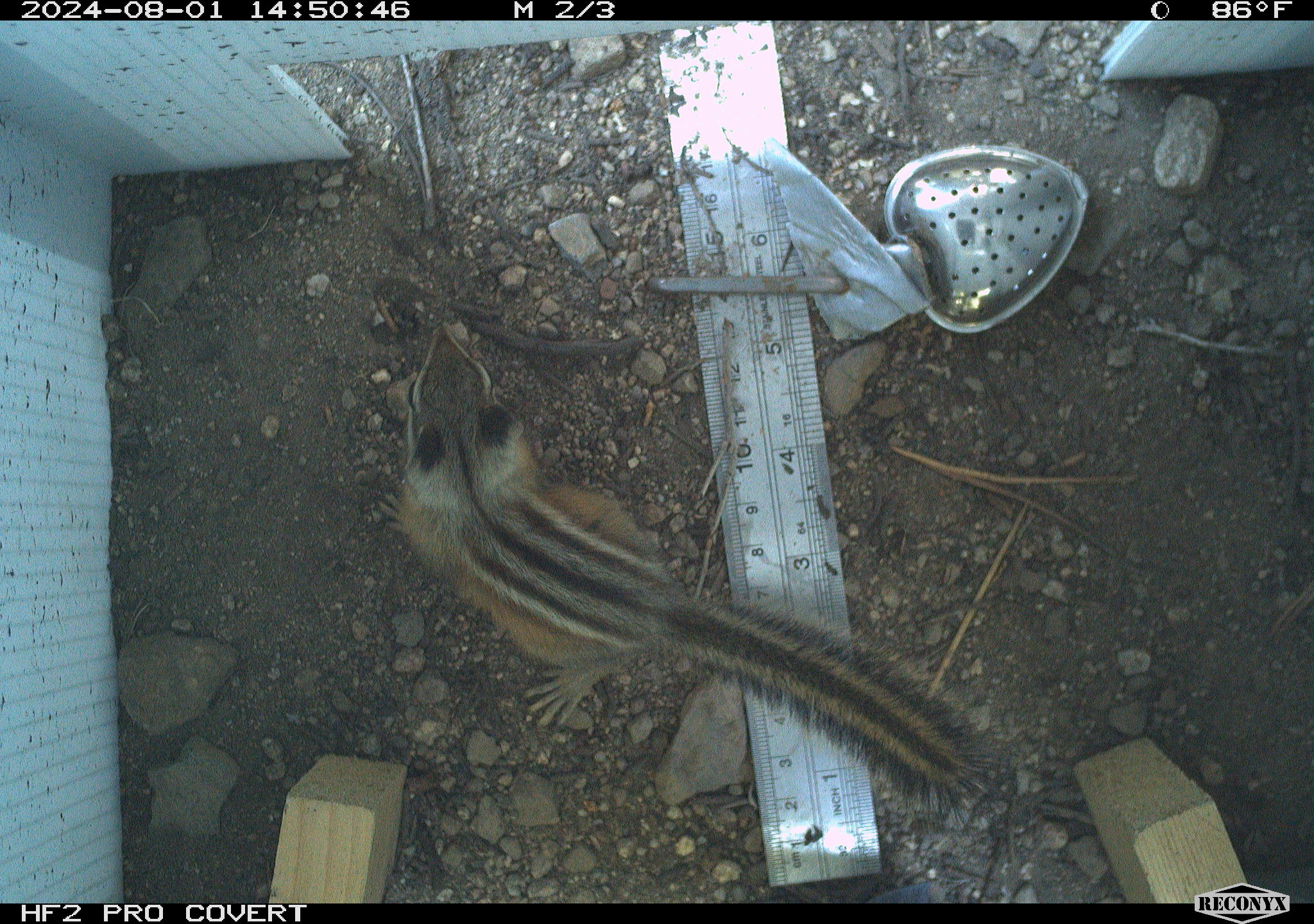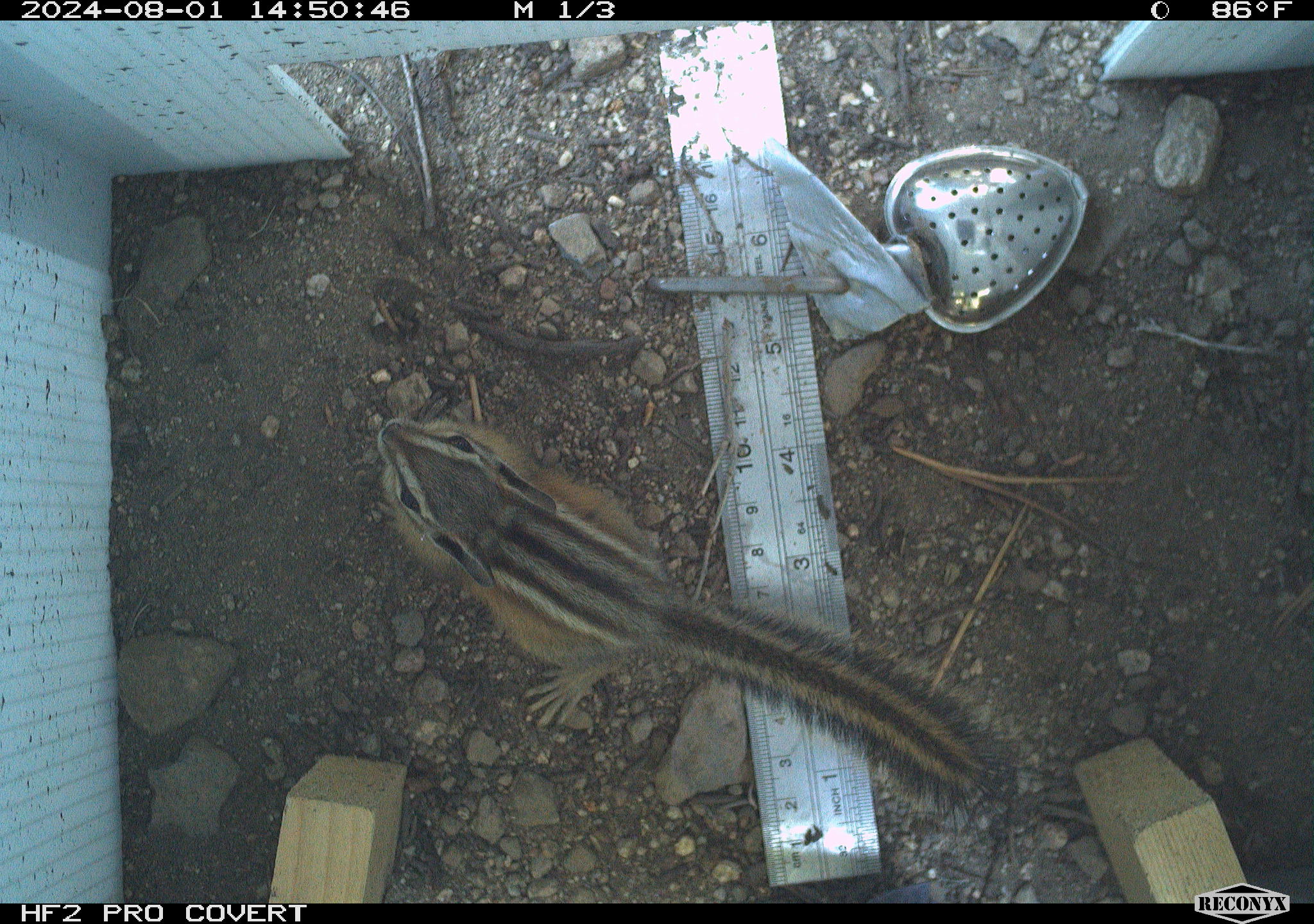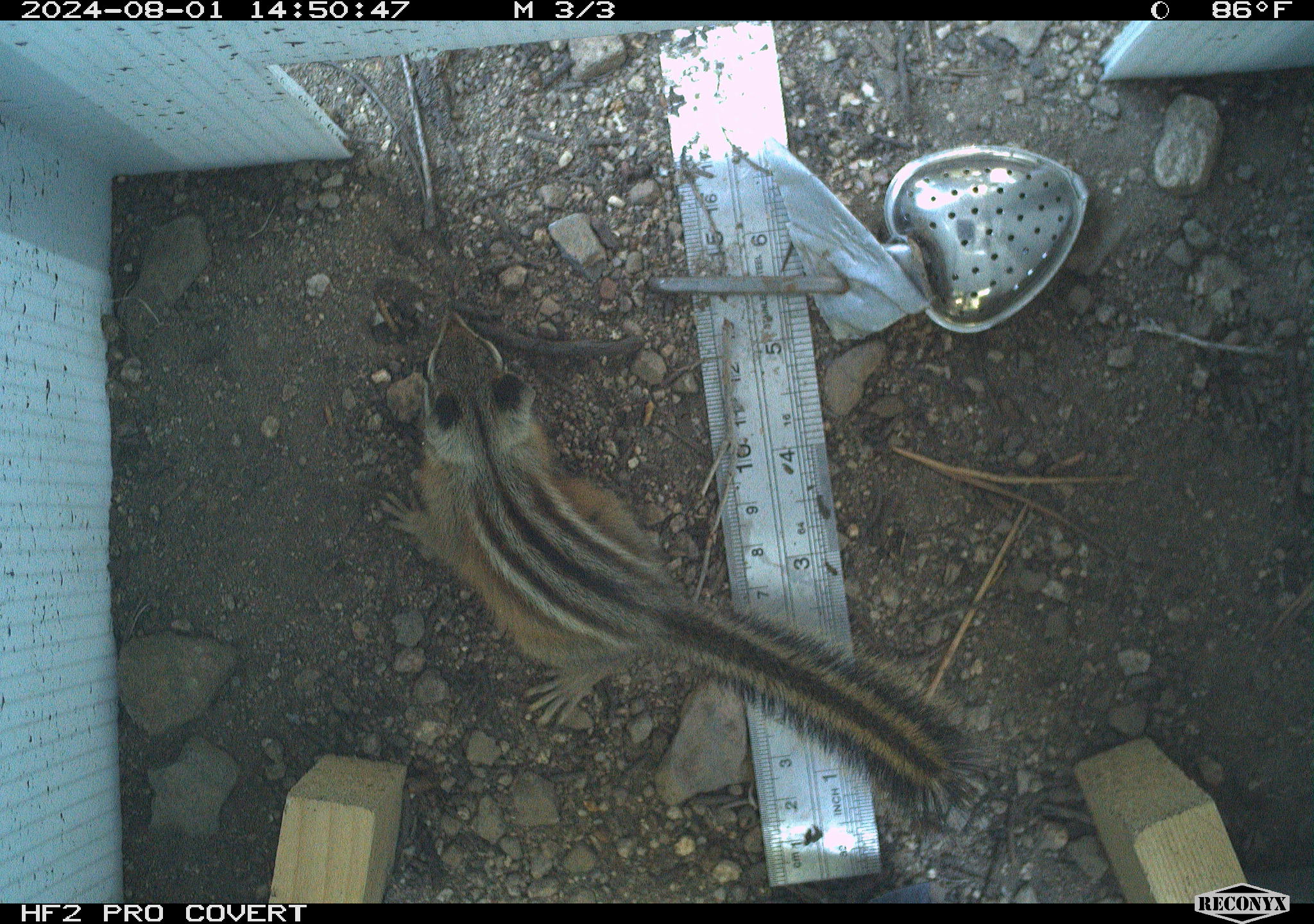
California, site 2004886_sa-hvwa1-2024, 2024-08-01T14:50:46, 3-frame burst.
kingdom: Animalia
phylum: Chordata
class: Mammalia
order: Rodentia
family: Sciuridae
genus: Neotamias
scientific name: Neotamias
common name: western chipmunks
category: neotamias species